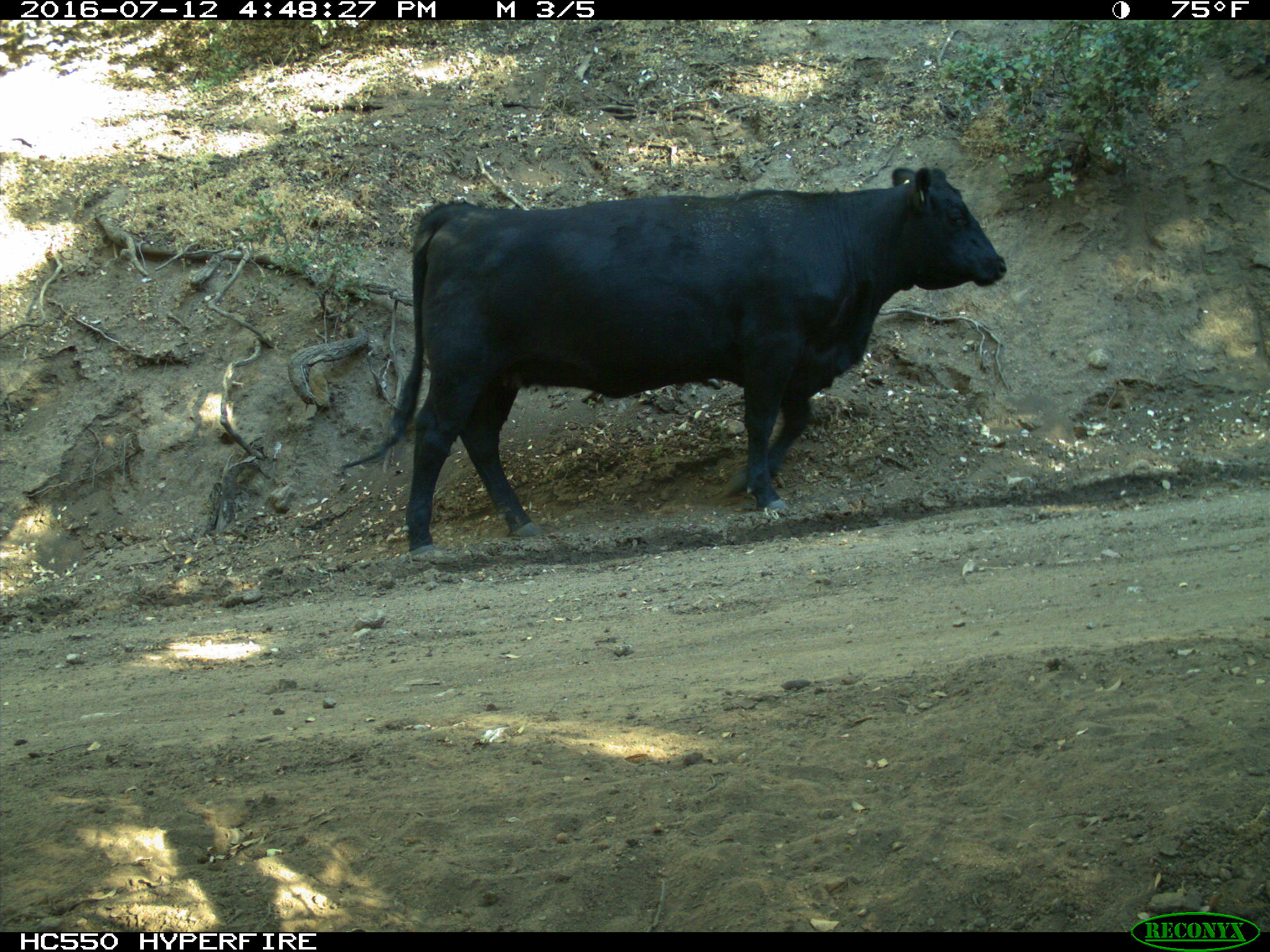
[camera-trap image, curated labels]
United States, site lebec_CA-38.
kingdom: Animalia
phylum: Chordata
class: Mammalia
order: Artiodactyla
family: Bovidae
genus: Bos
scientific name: Bos taurus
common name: domestic cow